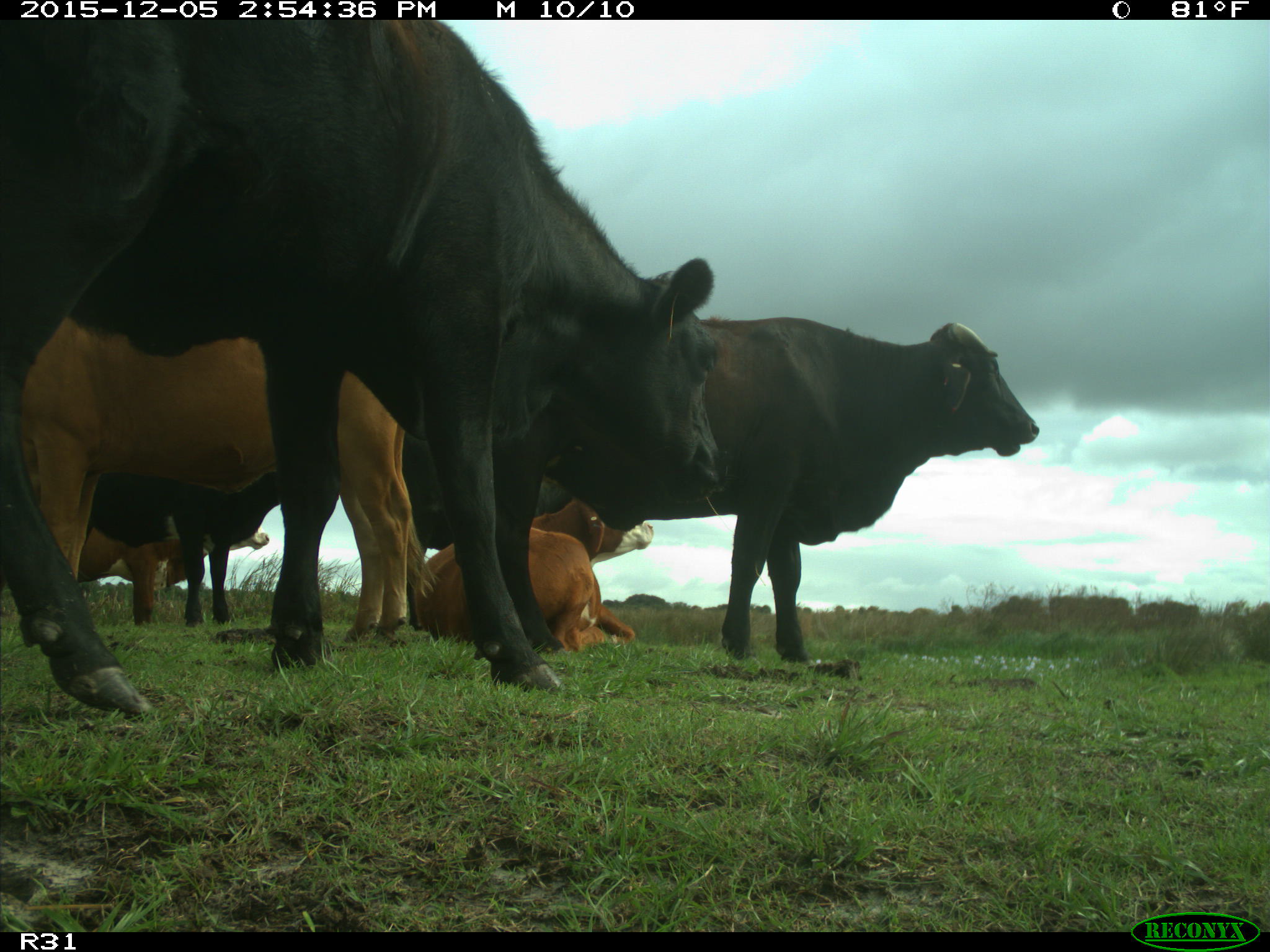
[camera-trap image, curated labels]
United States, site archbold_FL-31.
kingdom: Animalia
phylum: Chordata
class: Mammalia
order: Artiodactyla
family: Bovidae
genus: Bos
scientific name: Bos taurus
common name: domestic cow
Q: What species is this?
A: Bos taurus (domestic cow).